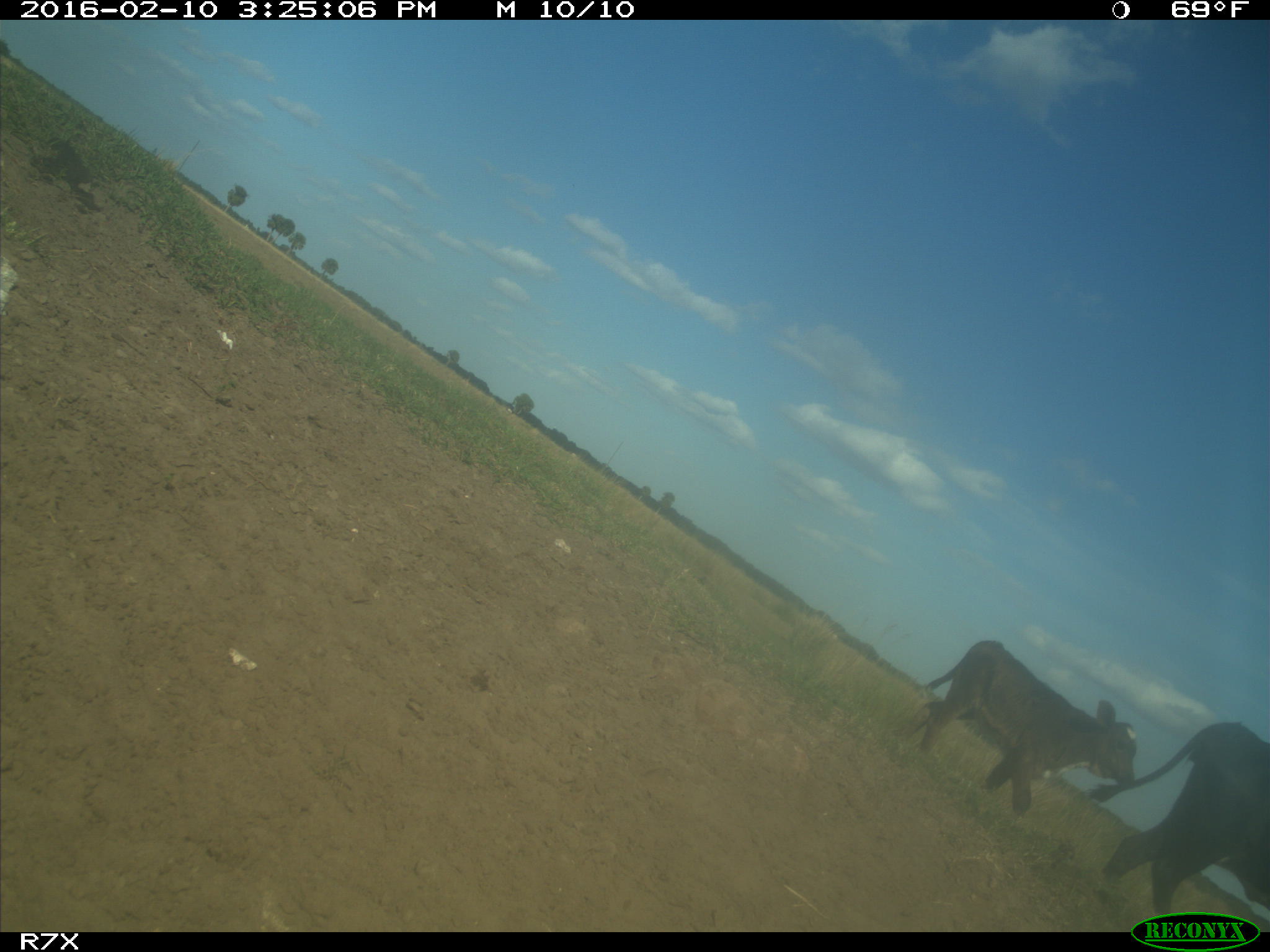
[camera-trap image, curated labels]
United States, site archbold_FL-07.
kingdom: Animalia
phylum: Chordata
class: Mammalia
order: Artiodactyla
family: Bovidae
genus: Bos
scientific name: Bos taurus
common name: domestic cow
Bos taurus (domestic cow).